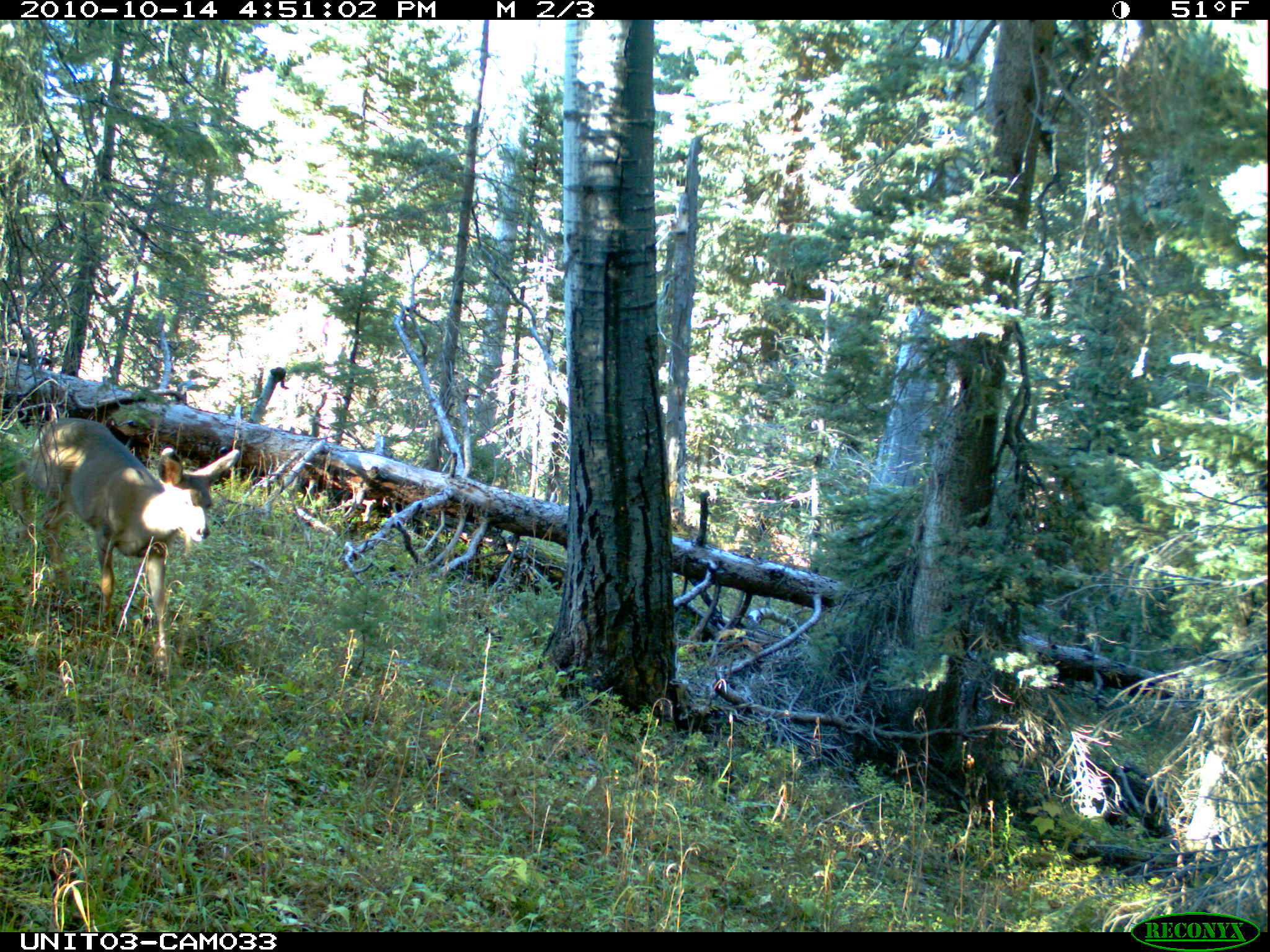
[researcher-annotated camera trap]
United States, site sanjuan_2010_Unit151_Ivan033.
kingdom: Animalia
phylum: Chordata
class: Mammalia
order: Artiodactyla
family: Cervidae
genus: Odocoileus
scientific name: Odocoileus hemionus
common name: mule deer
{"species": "Odocoileus hemionus (mule deer)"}